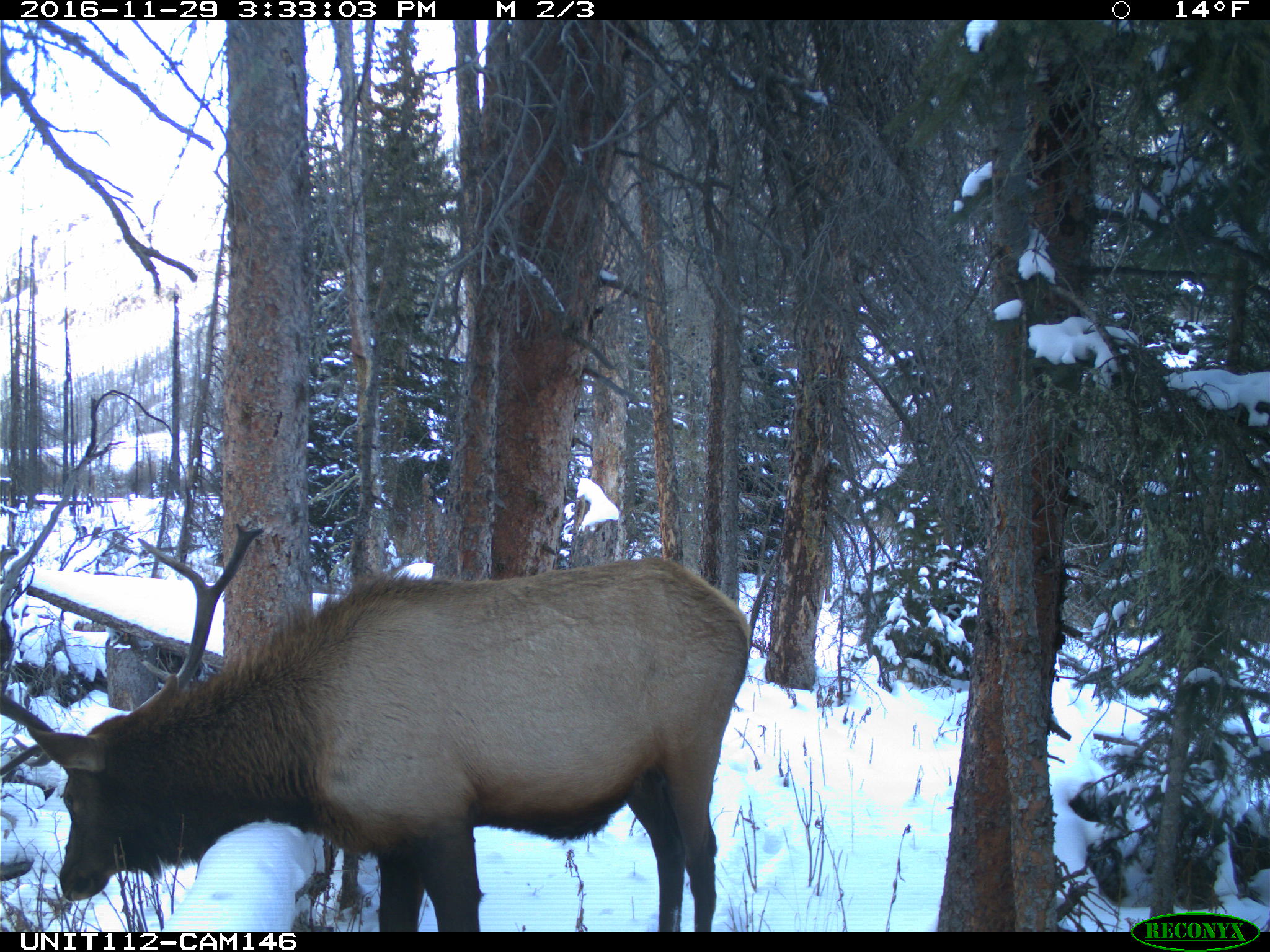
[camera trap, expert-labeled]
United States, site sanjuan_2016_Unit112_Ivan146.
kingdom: Animalia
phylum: Chordata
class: Mammalia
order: Artiodactyla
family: Cervidae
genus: Cervus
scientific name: Cervus elaphus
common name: red deer